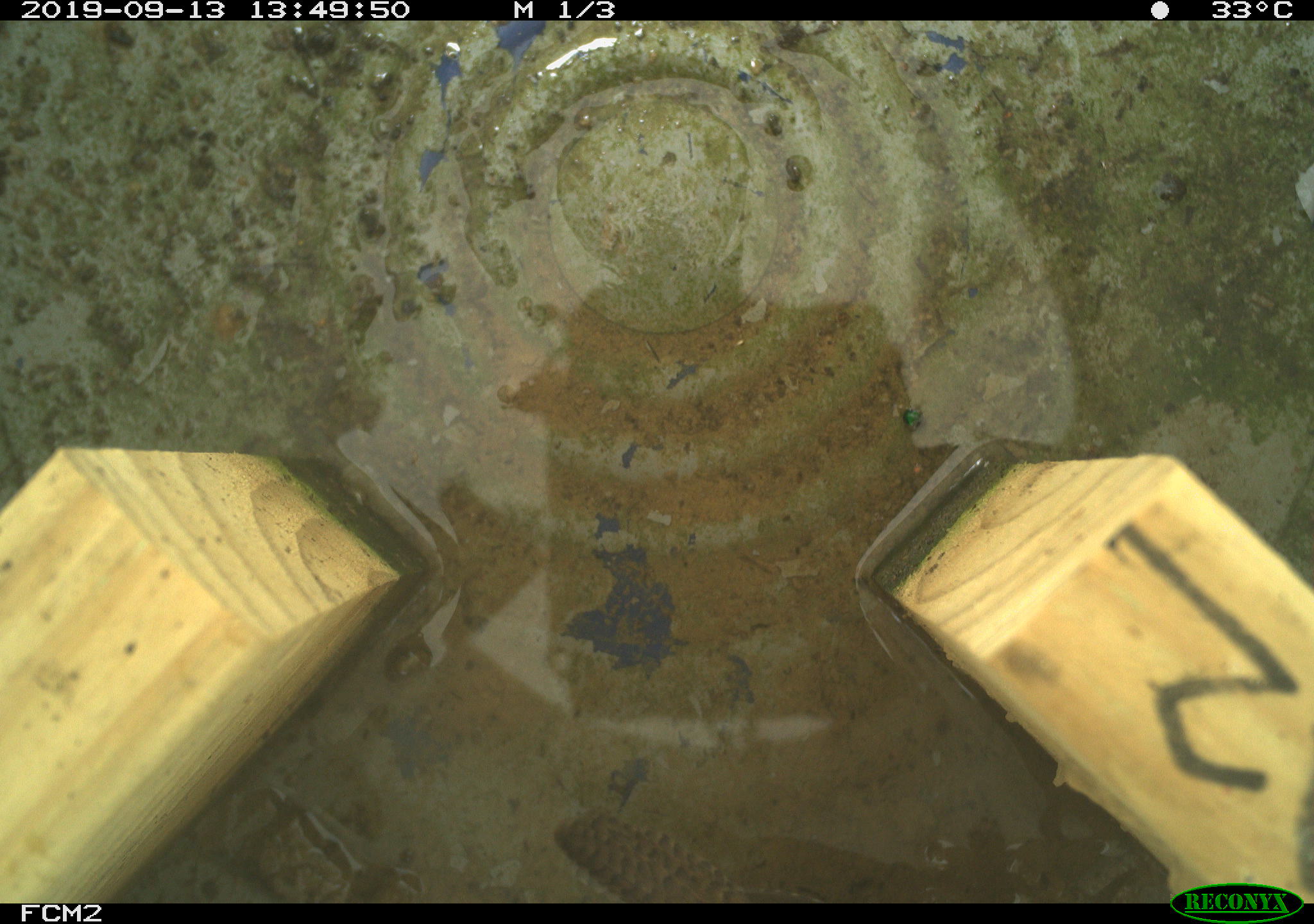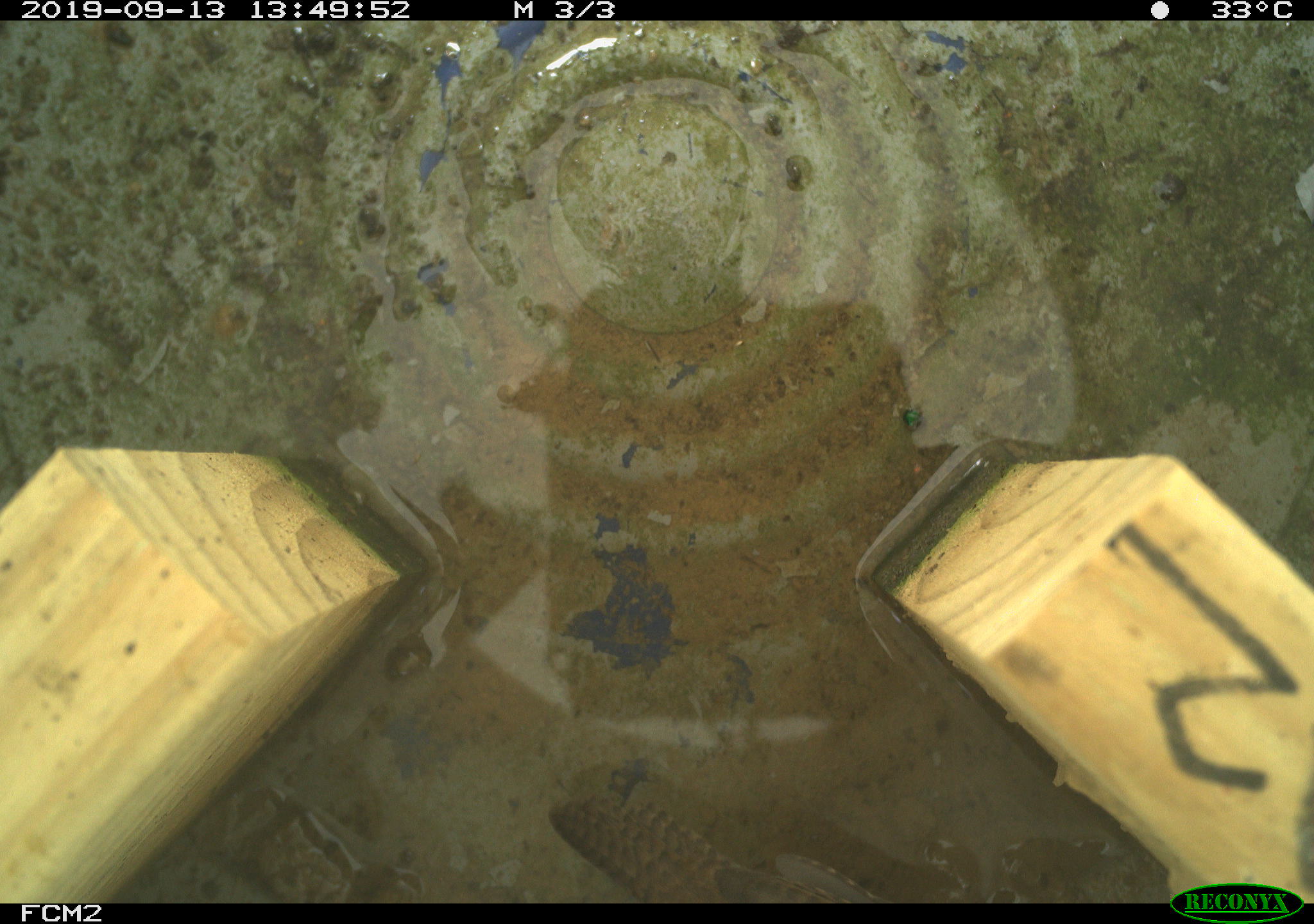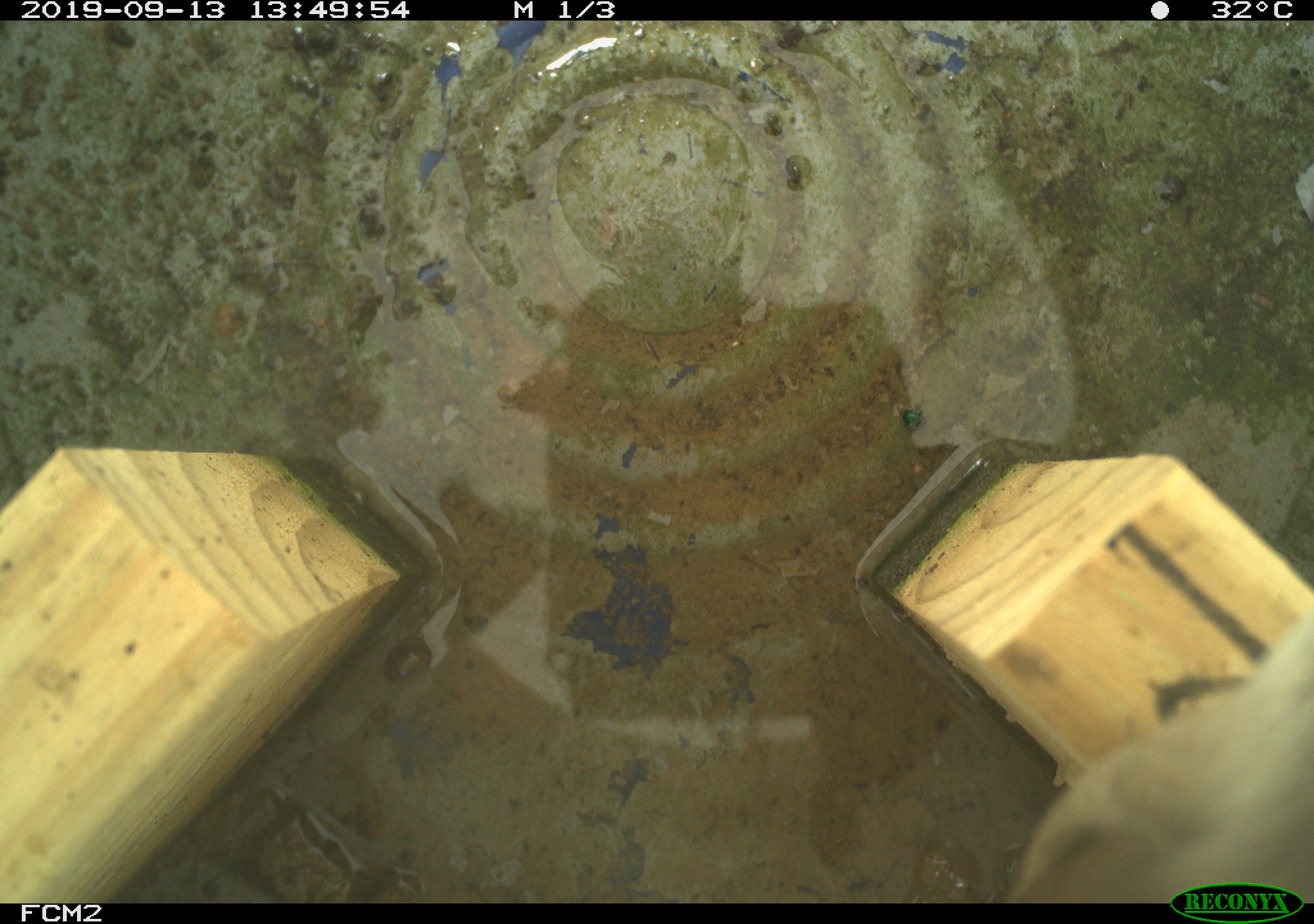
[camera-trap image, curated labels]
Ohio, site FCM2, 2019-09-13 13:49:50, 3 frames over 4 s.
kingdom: Animalia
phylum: Chordata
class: Aves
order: Passeriformes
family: Troglodytidae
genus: Troglodytes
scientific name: Troglodytes aedon aedon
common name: northern house wren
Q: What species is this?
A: Northern house wren (Troglodytes aedon aedon).